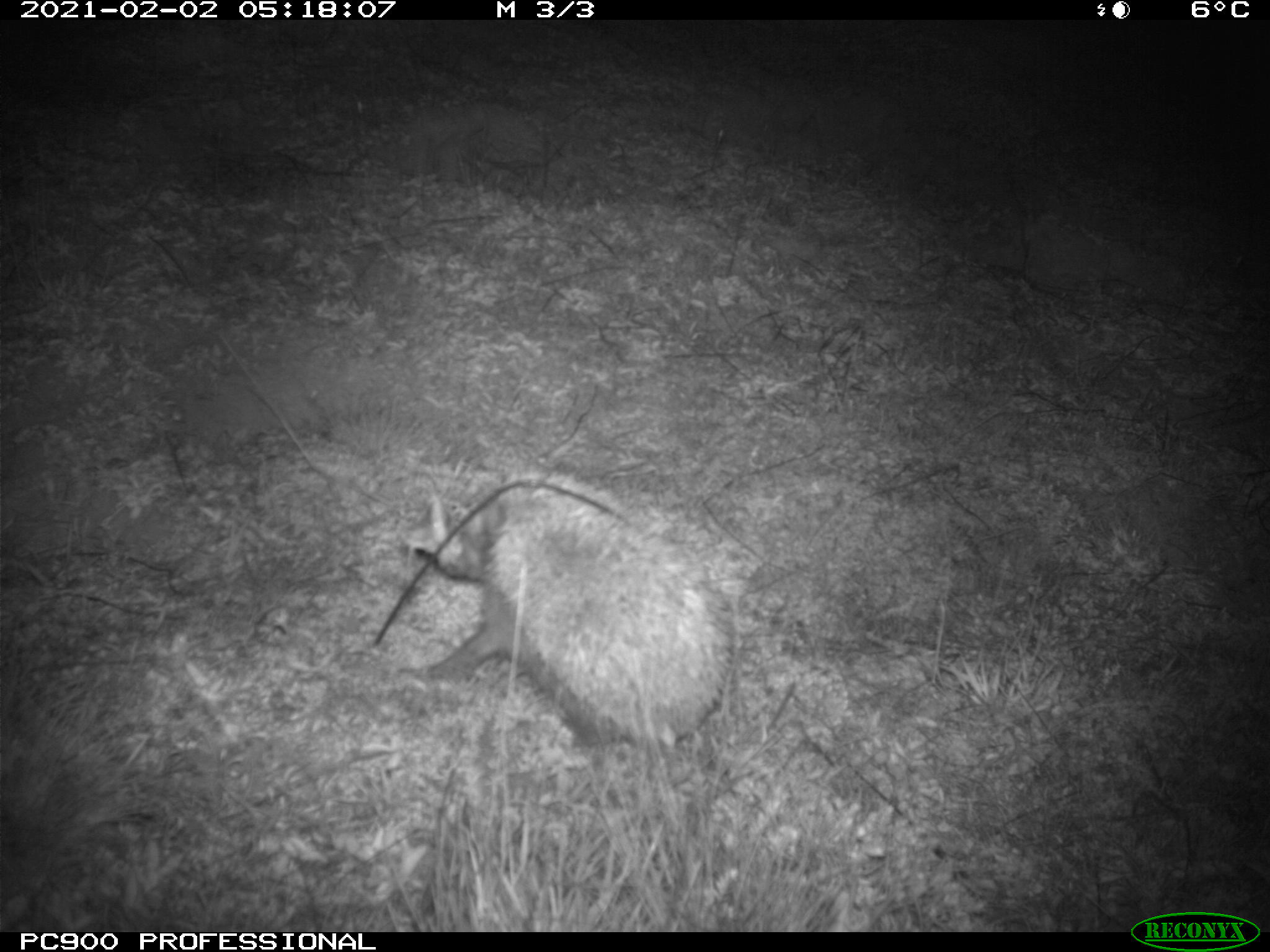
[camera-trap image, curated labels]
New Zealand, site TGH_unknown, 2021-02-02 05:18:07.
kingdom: Animalia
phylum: Chordata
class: Mammalia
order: Eulipotyphla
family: Erinaceidae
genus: Erinaceus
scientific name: Erinaceus europaeus europaeus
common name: european hedgehog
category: hedgehog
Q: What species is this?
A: Hedgehog (european hedgehog) (Erinaceus europaeus europaeus).